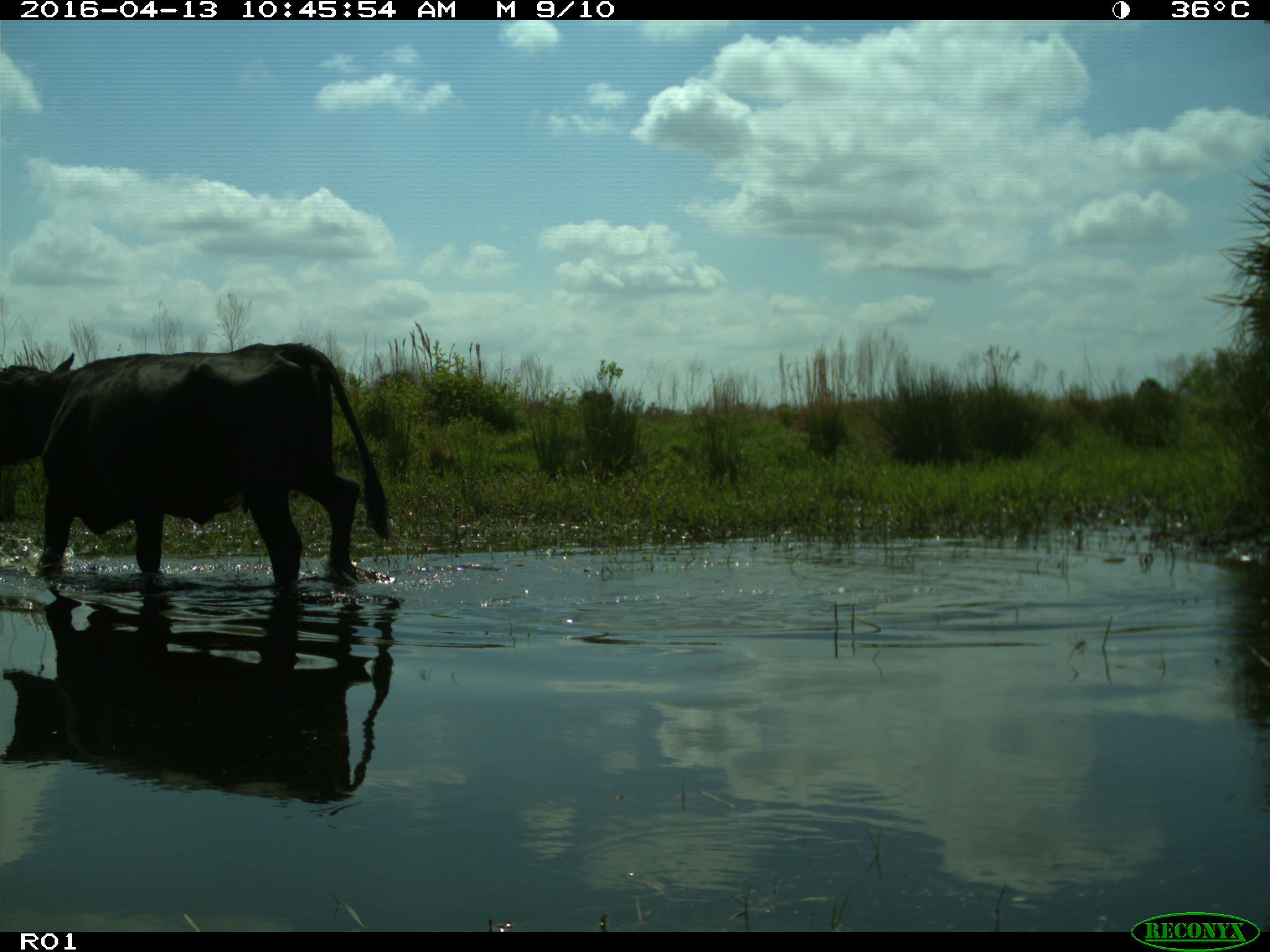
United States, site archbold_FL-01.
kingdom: Animalia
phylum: Chordata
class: Mammalia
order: Artiodactyla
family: Bovidae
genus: Bos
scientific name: Bos taurus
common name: domestic cow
Bos taurus (domestic cow).